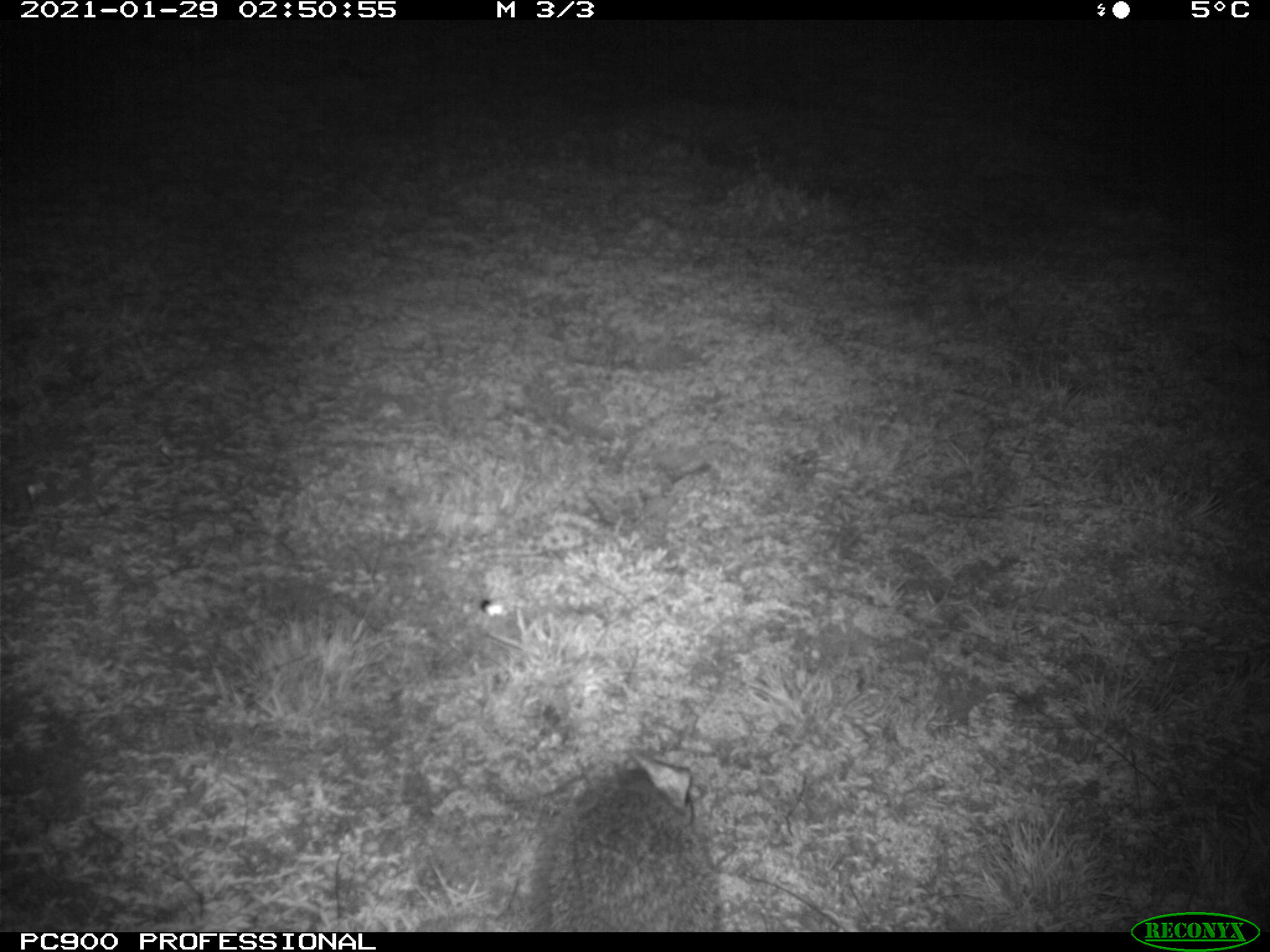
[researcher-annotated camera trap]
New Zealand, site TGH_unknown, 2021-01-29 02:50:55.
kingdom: Animalia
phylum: Chordata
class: Mammalia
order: Eulipotyphla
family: Erinaceidae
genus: Erinaceus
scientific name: Erinaceus europaeus europaeus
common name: european hedgehog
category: hedgehog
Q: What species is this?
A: Hedgehog (european hedgehog) (Erinaceus europaeus europaeus).